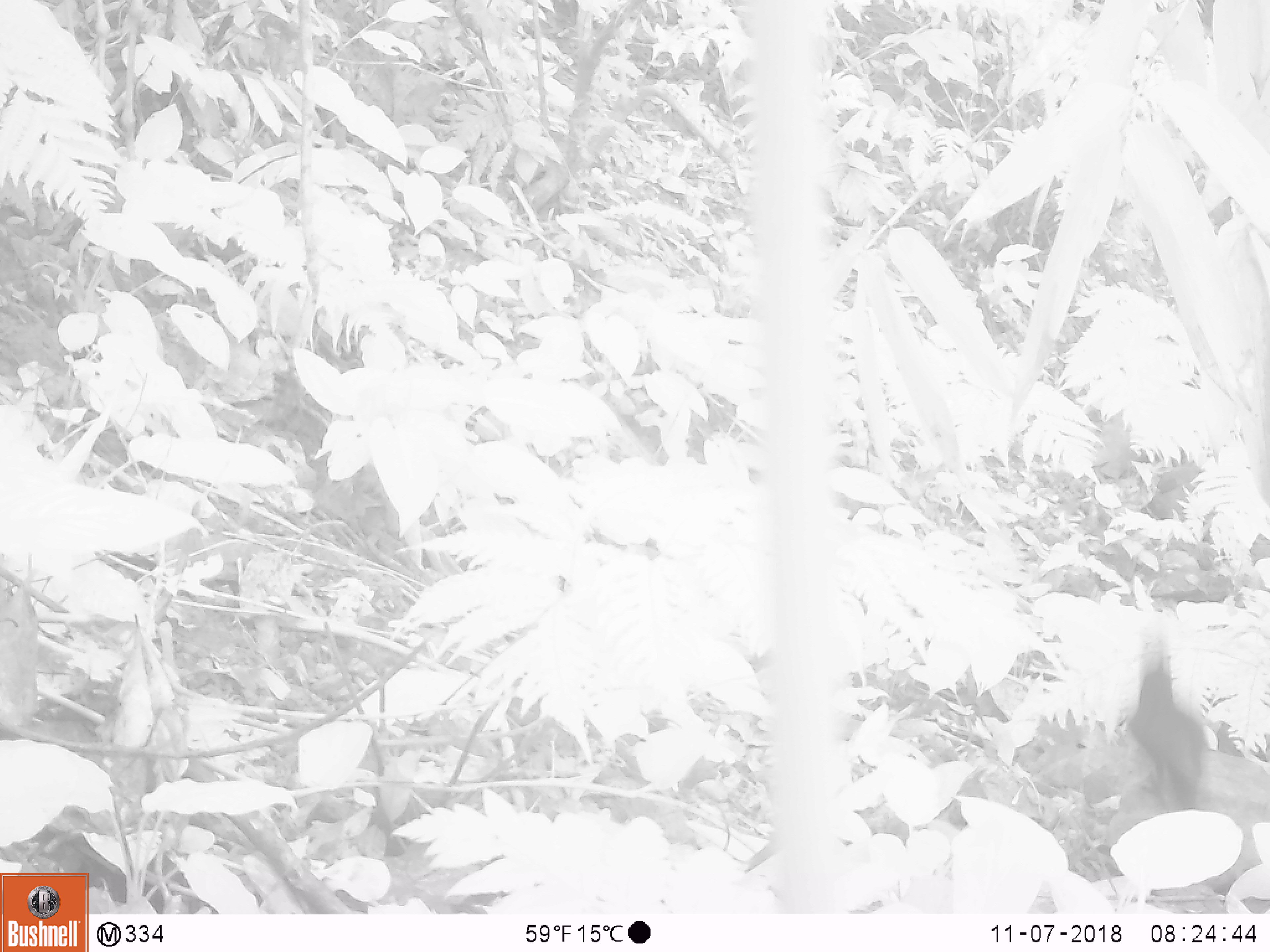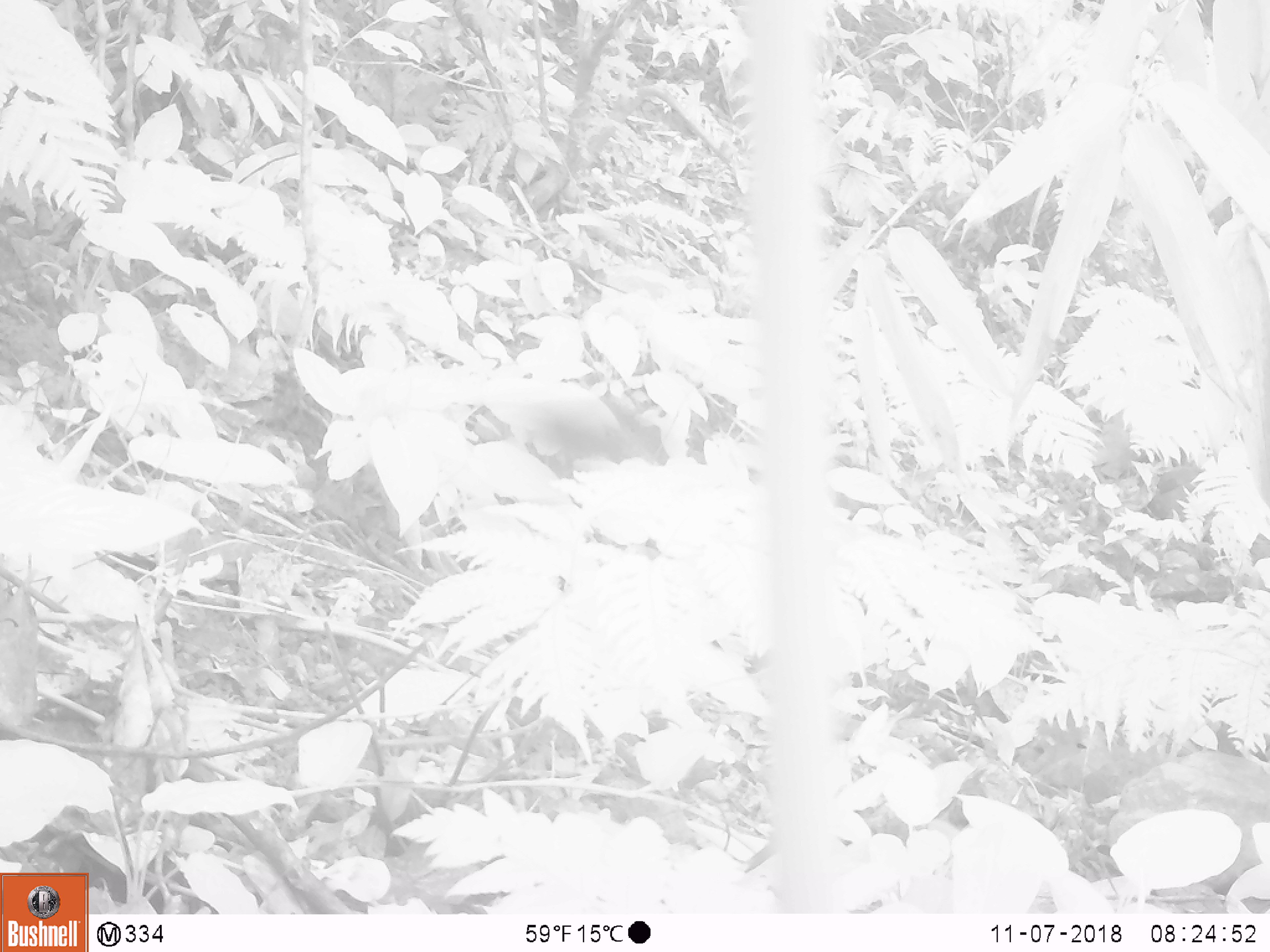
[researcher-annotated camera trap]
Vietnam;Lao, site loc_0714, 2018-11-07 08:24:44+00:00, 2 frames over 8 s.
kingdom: Animalia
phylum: Chordata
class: Aves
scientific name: Aves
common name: bird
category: unidentified bird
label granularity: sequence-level